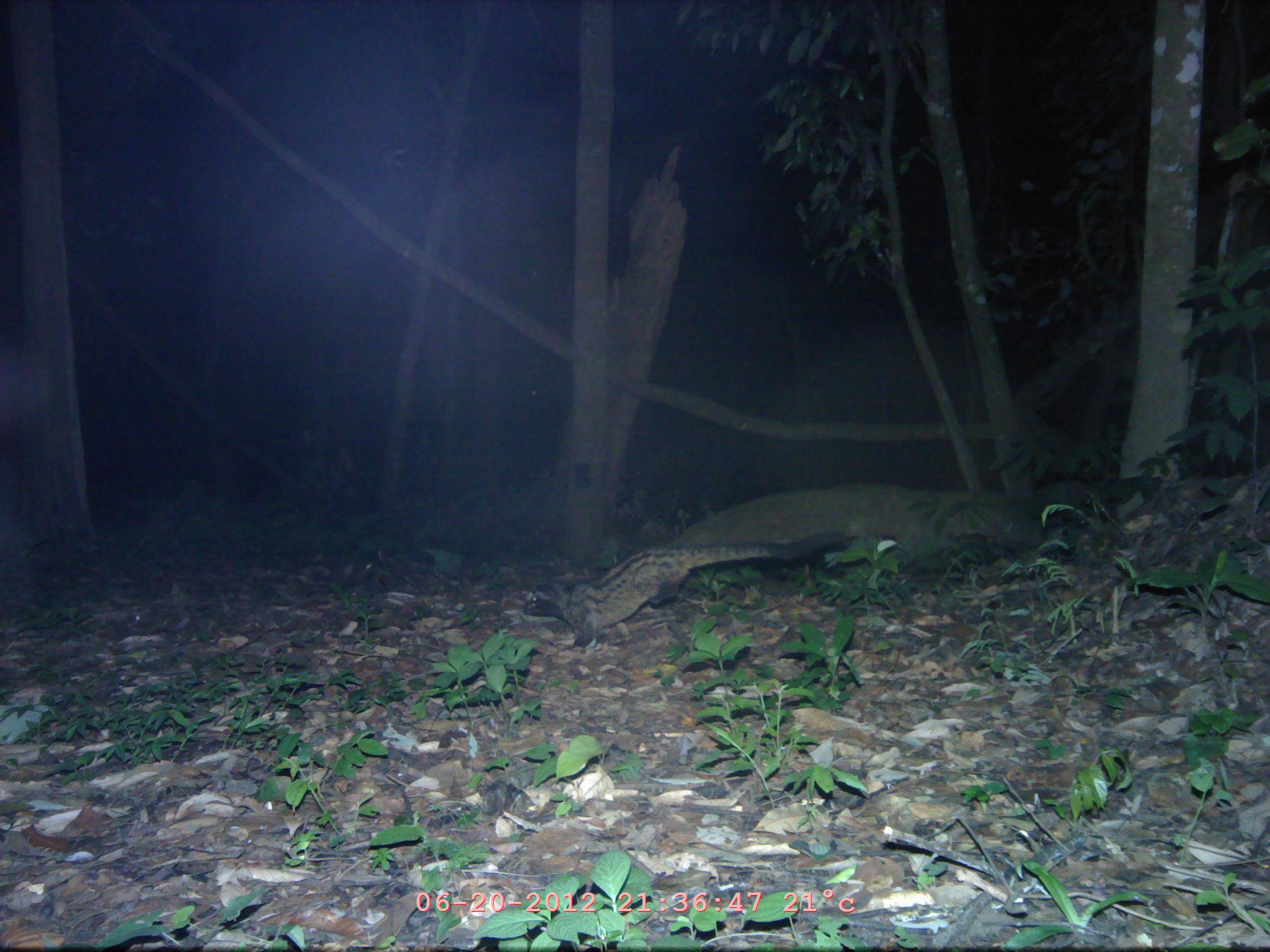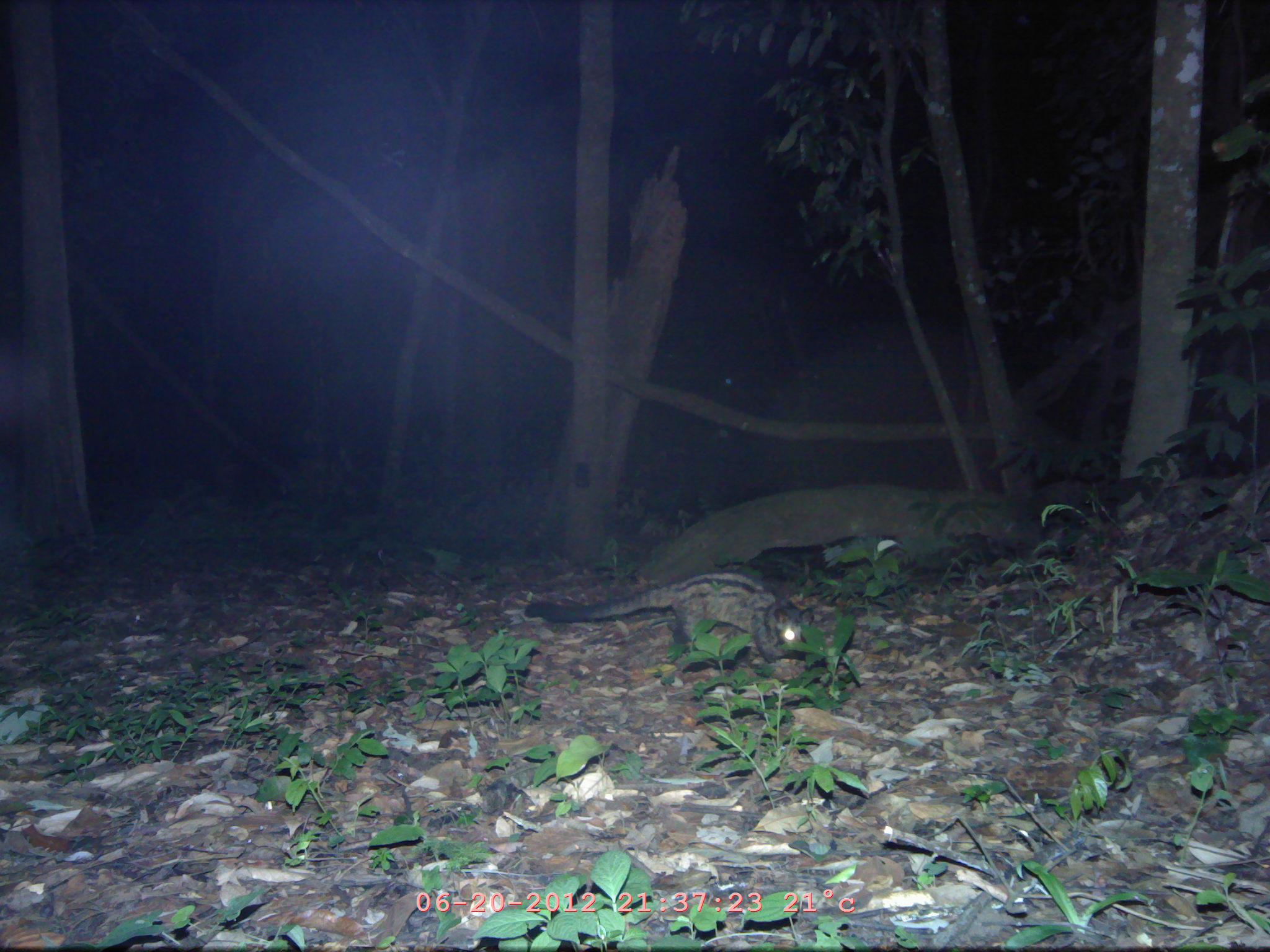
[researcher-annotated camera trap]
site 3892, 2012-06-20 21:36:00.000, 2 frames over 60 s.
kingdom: Animalia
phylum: Chordata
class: Mammalia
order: Carnivora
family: Viverridae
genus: Paradoxurus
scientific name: Paradoxurus hermaphroditus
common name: asian palm civet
Paradoxurus hermaphroditus (asian palm civet), count 1.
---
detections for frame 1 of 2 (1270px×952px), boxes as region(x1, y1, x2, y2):
paradoxurus hermaphroditus: region(520, 531, 852, 651)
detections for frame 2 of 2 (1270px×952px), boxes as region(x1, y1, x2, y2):
paradoxurus hermaphroditus: region(523, 568, 814, 663)